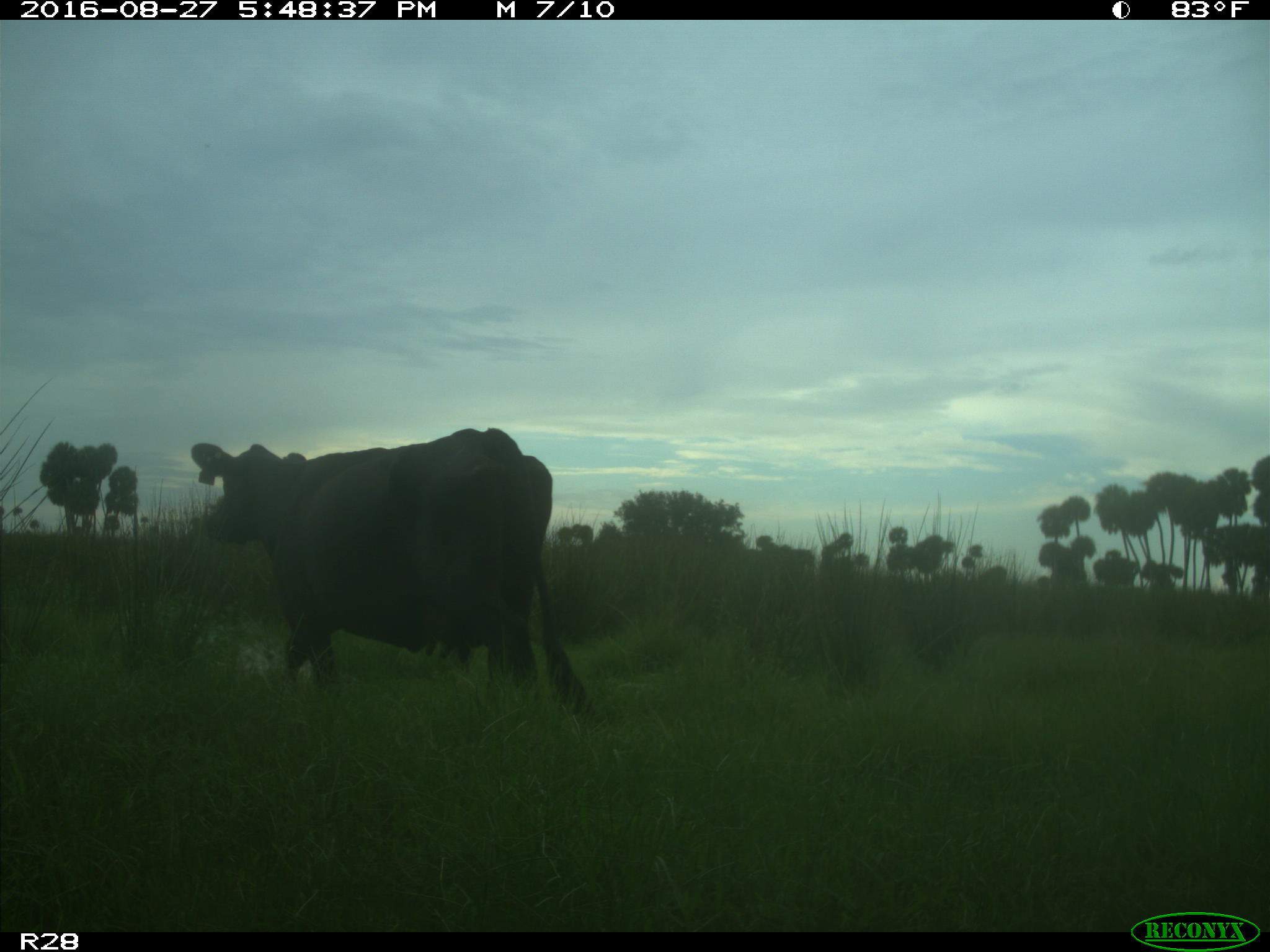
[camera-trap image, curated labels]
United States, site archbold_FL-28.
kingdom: Animalia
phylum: Chordata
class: Mammalia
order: Artiodactyla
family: Bovidae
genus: Bos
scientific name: Bos taurus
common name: domestic cow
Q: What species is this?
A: Bos taurus (domestic cow).